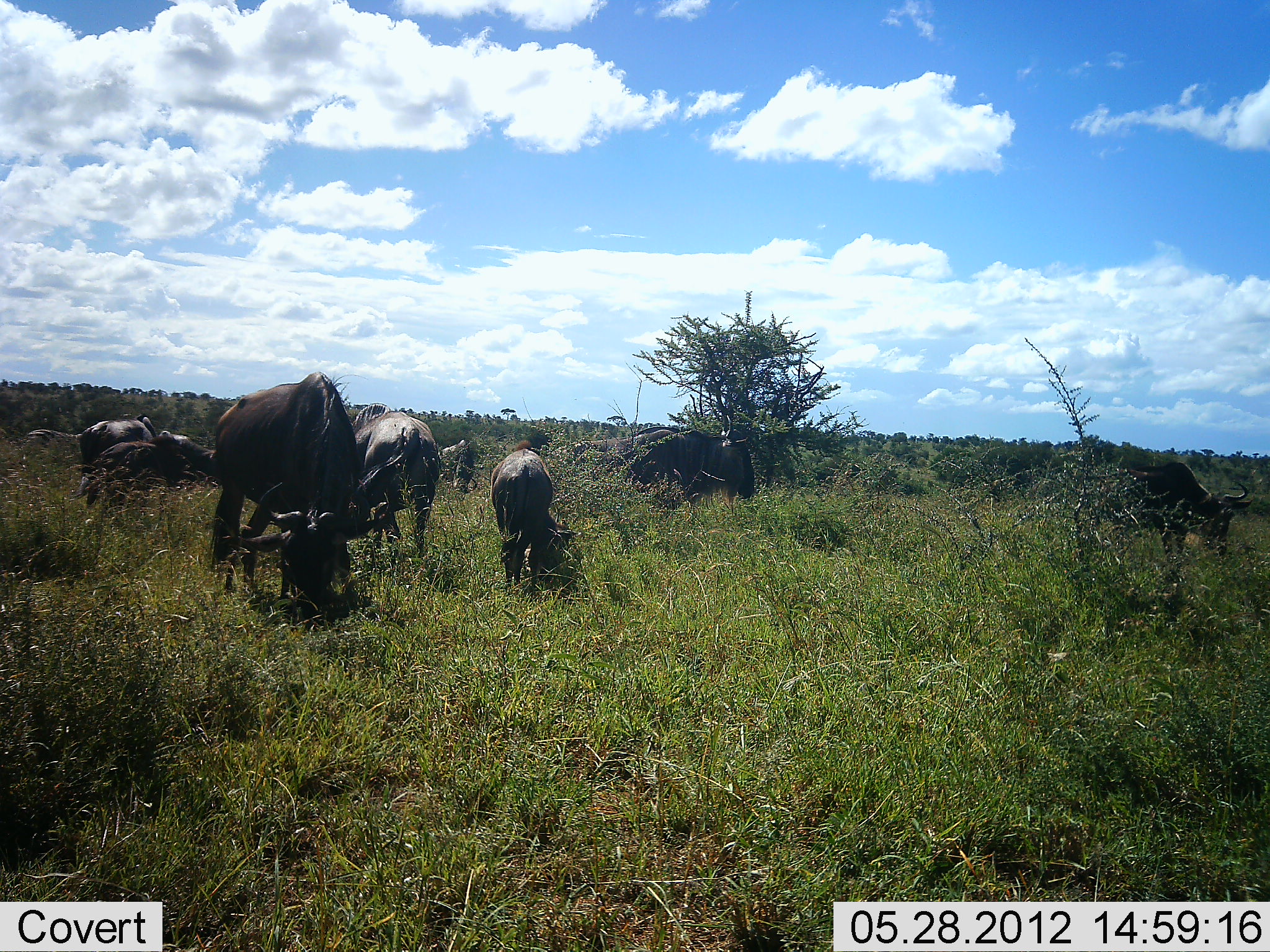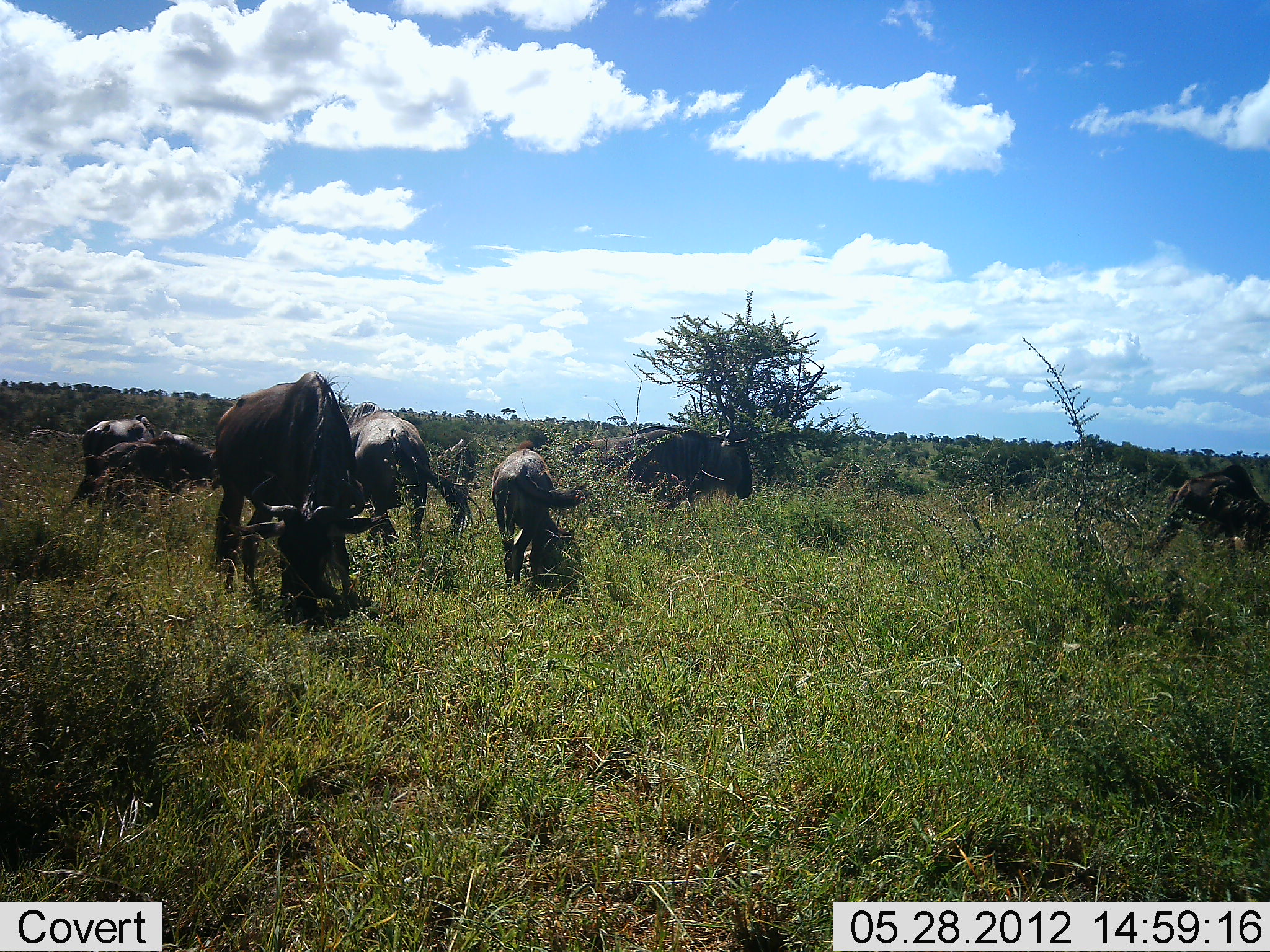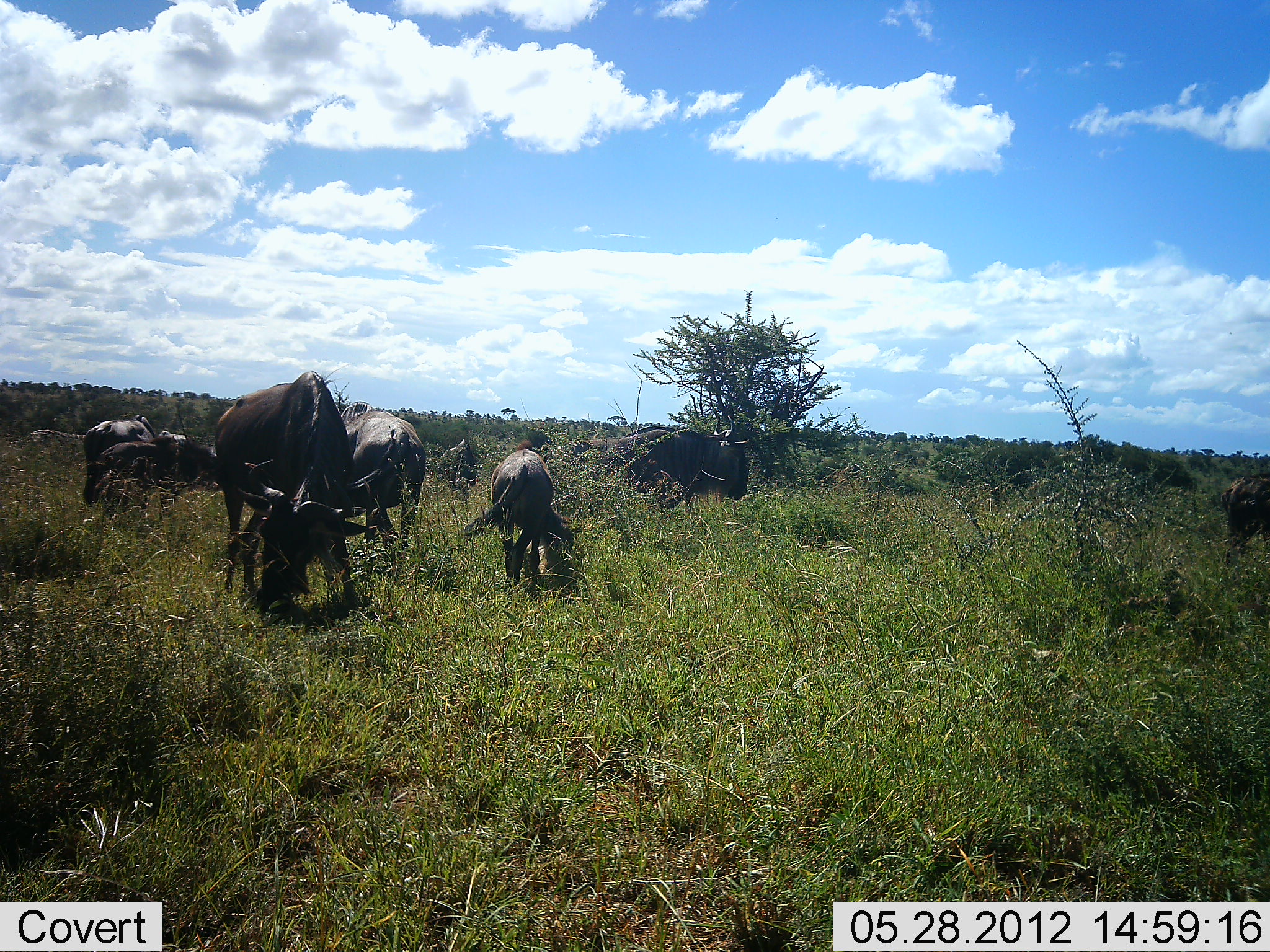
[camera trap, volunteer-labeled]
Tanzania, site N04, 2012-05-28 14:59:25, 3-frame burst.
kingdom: Animalia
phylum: Chordata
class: Mammalia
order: Artiodactyla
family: Bovidae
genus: Connochaetes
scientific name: Connochaetes taurinus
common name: blue wildebeest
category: wildebeest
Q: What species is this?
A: Wildebeest (blue wildebeest) (Connochaetes taurinus).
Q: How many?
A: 8.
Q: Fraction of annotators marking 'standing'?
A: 40%.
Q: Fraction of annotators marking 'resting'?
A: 0%.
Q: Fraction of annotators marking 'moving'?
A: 30%.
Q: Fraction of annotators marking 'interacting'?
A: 0%.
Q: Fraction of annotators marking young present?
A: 10%.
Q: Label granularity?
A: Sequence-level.